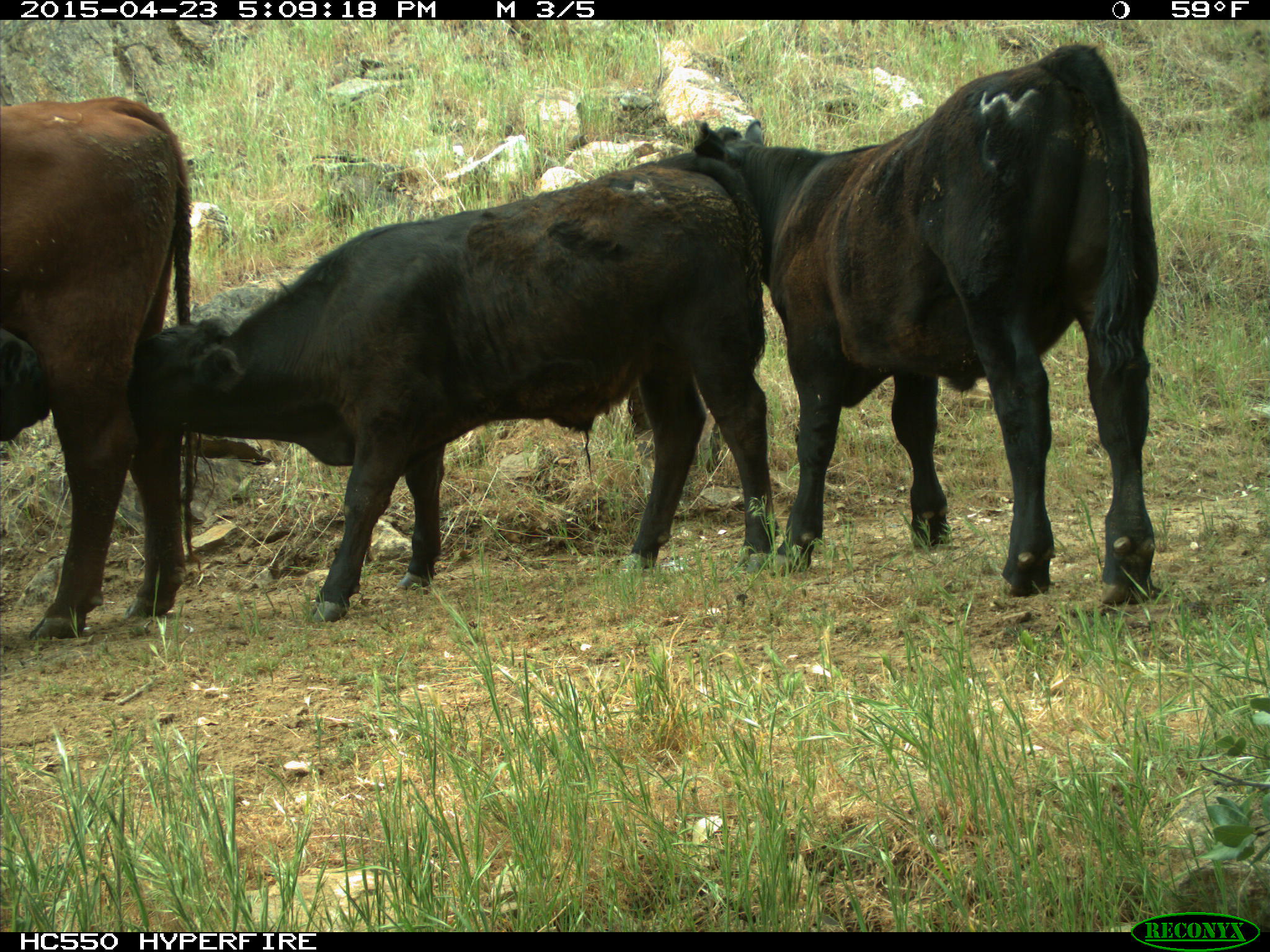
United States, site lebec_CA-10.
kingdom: Animalia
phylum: Chordata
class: Mammalia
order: Artiodactyla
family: Bovidae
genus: Bos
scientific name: Bos taurus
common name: domestic cow